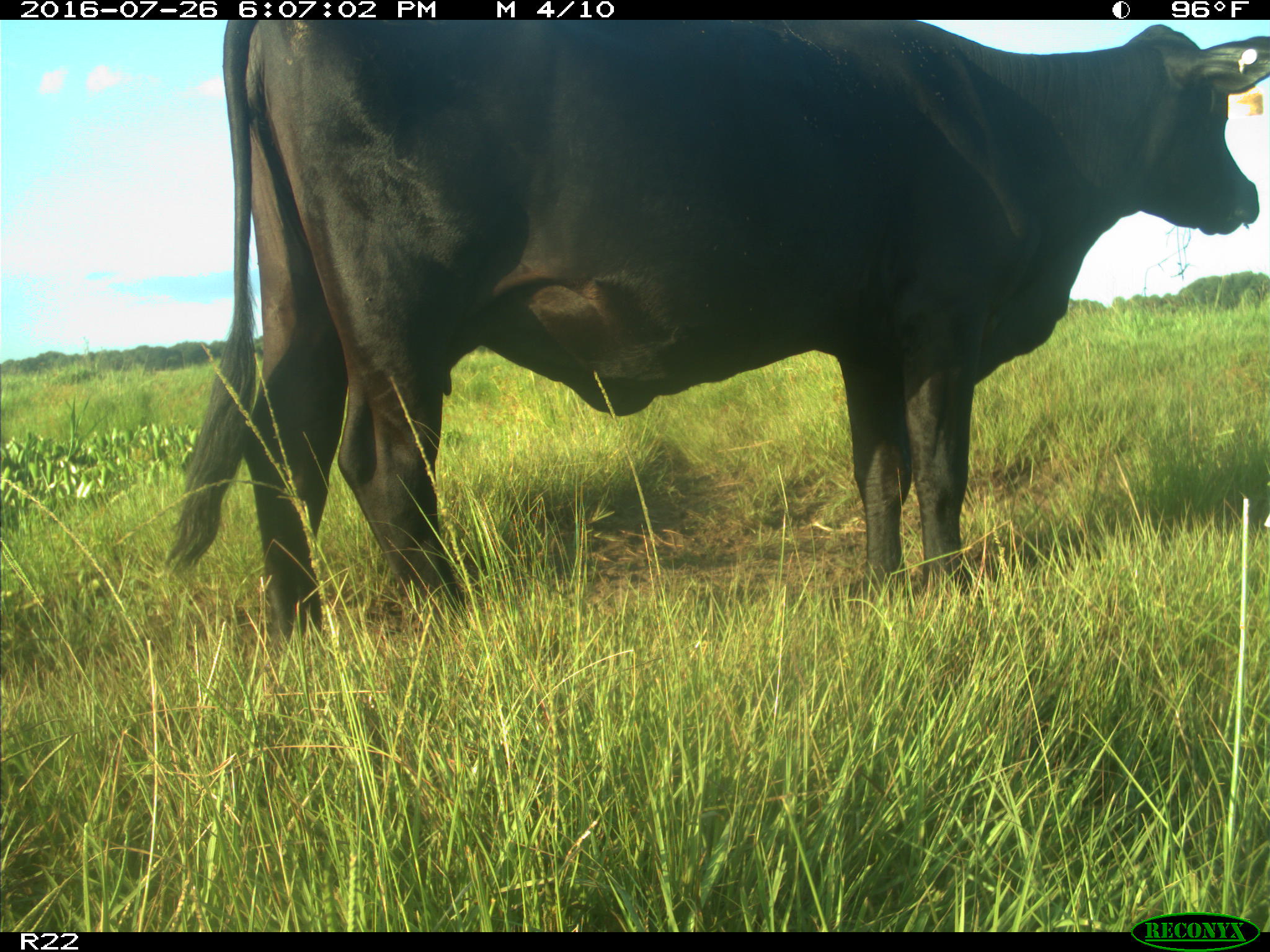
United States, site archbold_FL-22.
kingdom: Animalia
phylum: Chordata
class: Mammalia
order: Artiodactyla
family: Bovidae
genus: Bos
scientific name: Bos taurus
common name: domestic cow